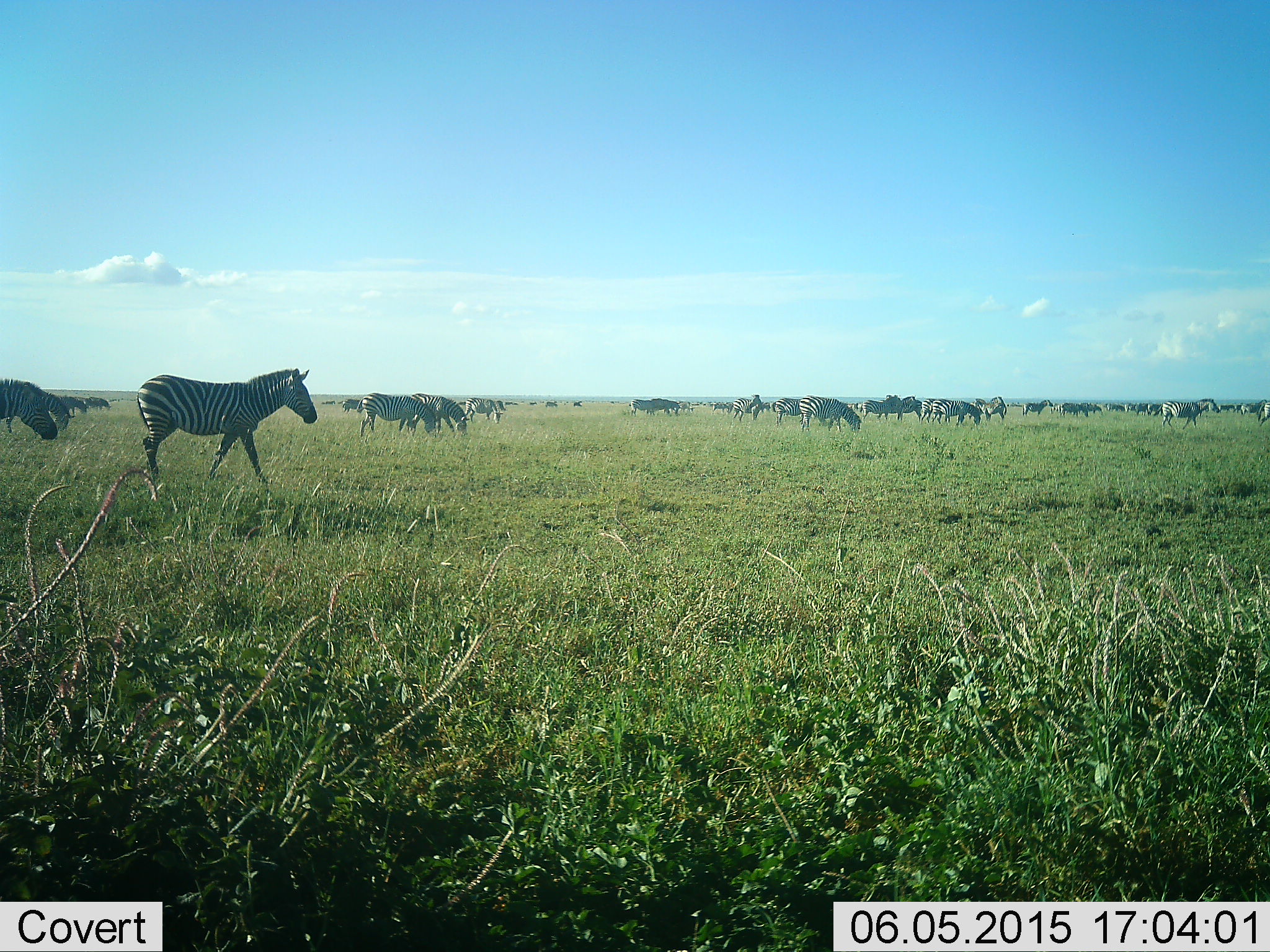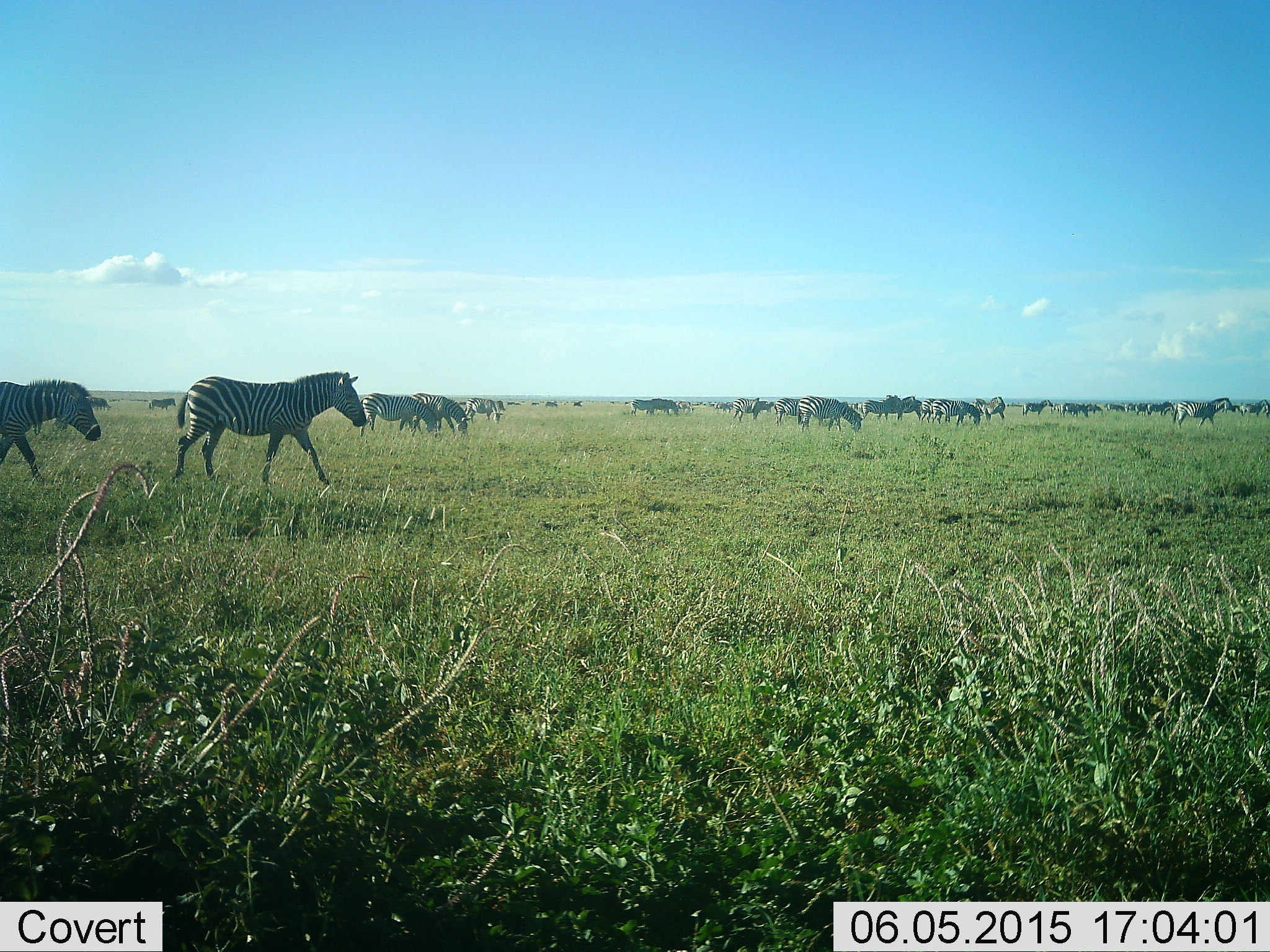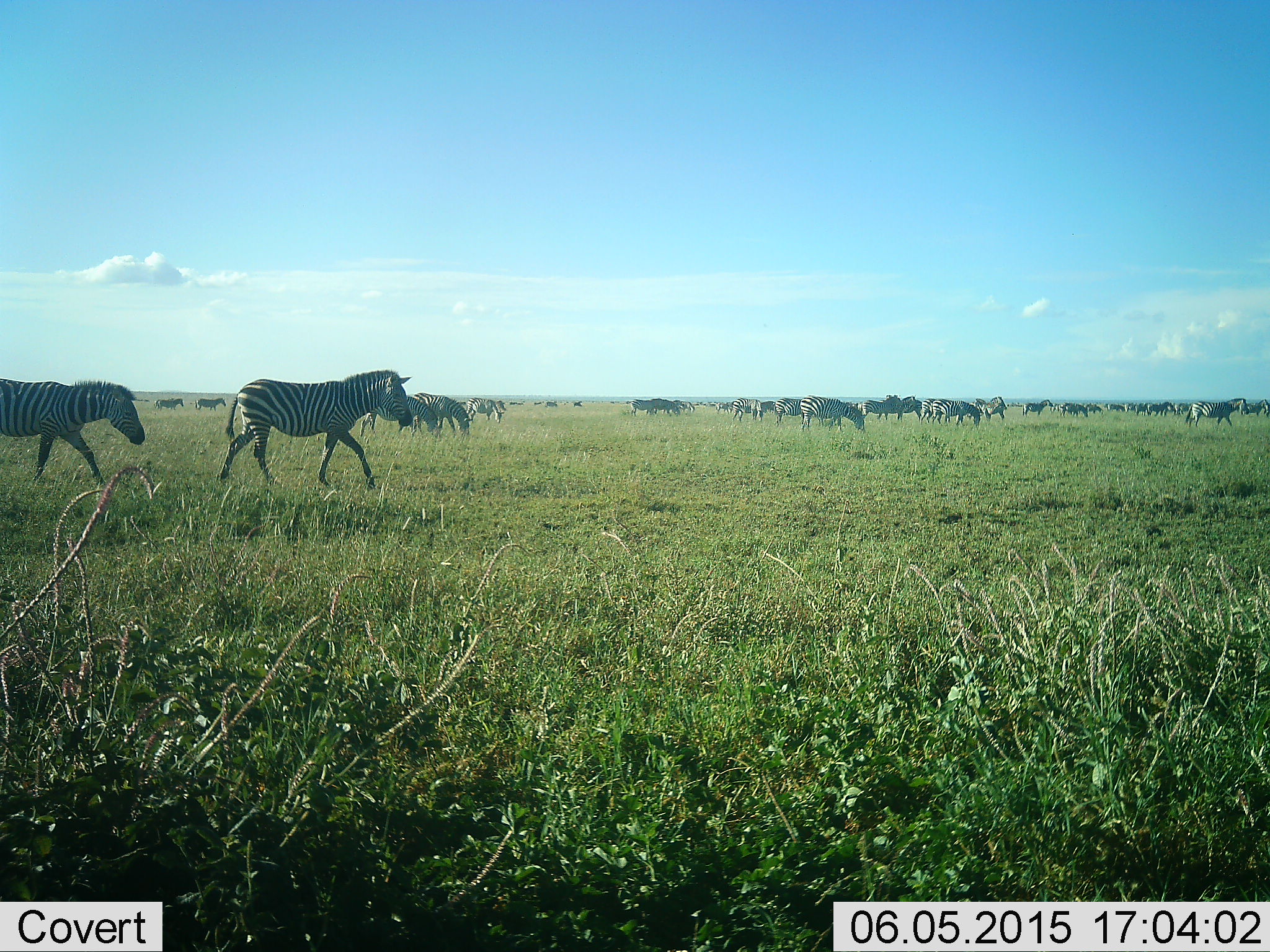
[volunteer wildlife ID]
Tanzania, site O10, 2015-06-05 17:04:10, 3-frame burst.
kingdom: Animalia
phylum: Chordata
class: Mammalia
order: Perissodactyla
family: Equidae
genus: Equus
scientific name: Equus quagga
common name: plains zebra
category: zebra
Zebra (plains zebra) (Equus quagga), count 11-50. Behavior (volunteer vote fractions): standing 55%, resting 0%, moving 91%, interacting 9%. Young present (vote fraction): 0%. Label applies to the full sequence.